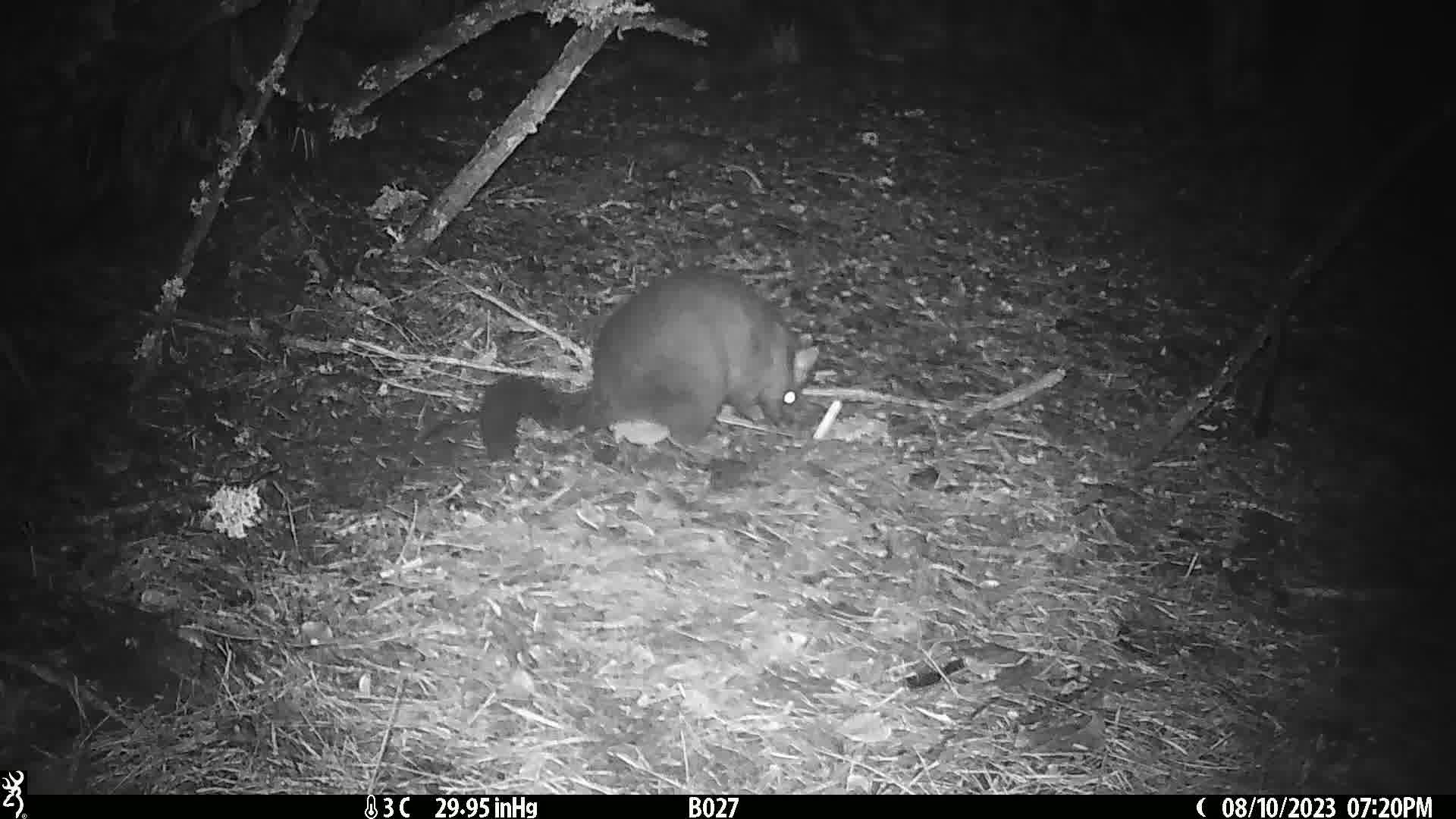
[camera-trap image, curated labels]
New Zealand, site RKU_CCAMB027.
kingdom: Animalia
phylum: Chordata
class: Mammalia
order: Diprotodontia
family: Phalangeridae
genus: Trichosurus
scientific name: Trichosurus vulpecula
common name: common brushtail possum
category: possum